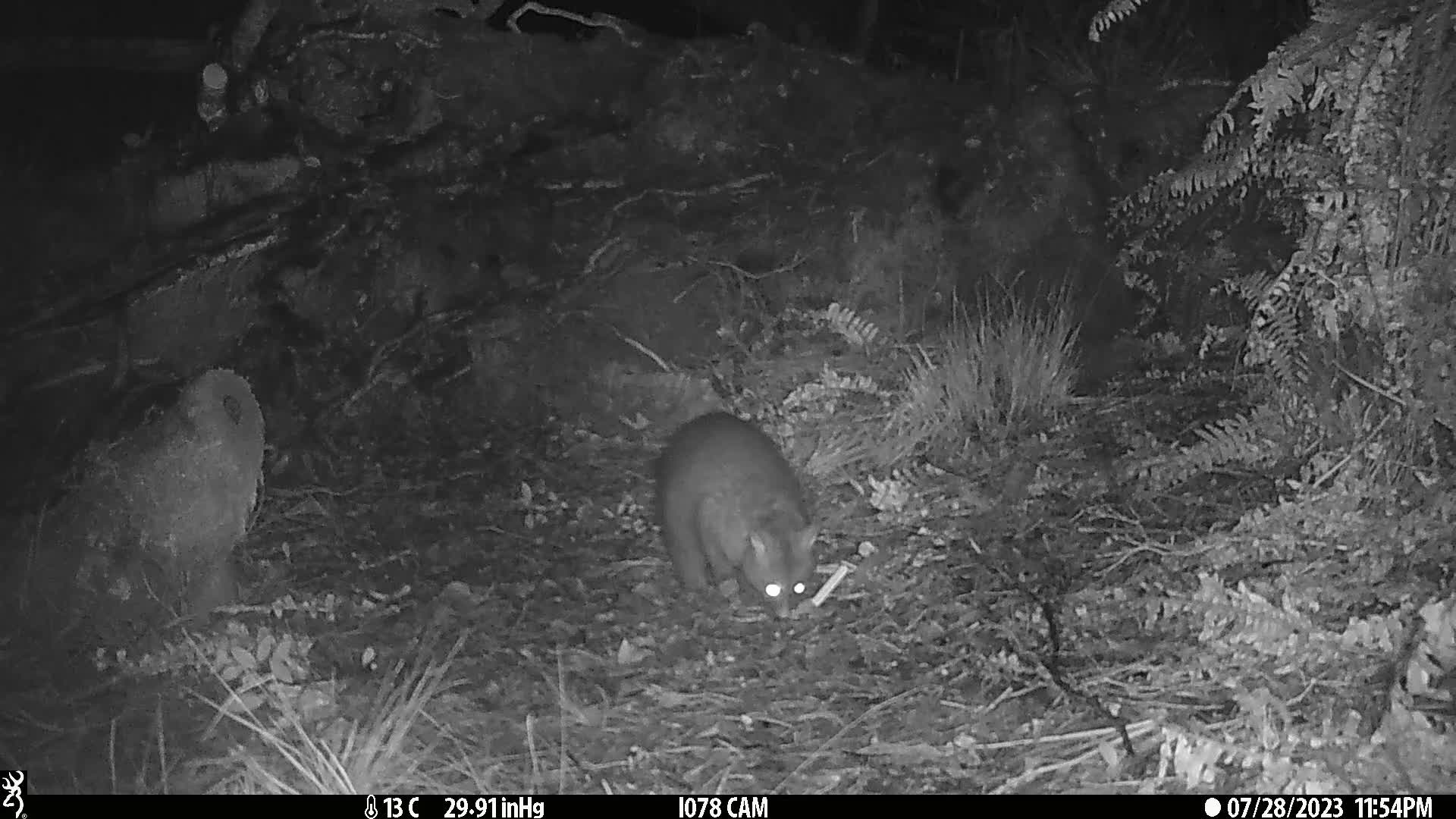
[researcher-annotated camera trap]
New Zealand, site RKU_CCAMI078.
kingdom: Animalia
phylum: Chordata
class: Mammalia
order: Diprotodontia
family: Phalangeridae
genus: Trichosurus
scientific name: Trichosurus vulpecula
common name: common brushtail possum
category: possum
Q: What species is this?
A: Possum (common brushtail possum) (Trichosurus vulpecula).